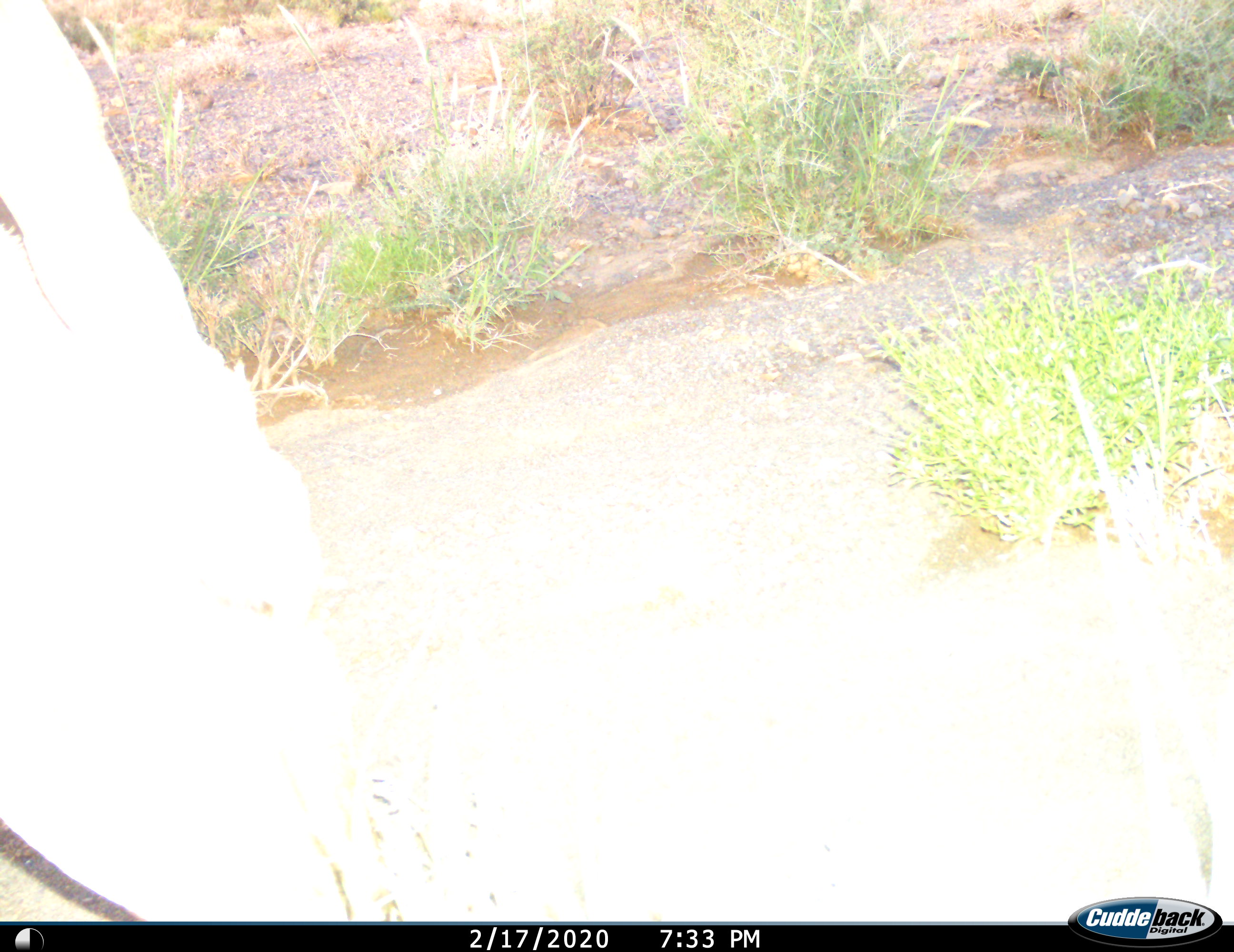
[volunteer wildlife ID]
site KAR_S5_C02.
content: unidentified animal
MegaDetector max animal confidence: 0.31